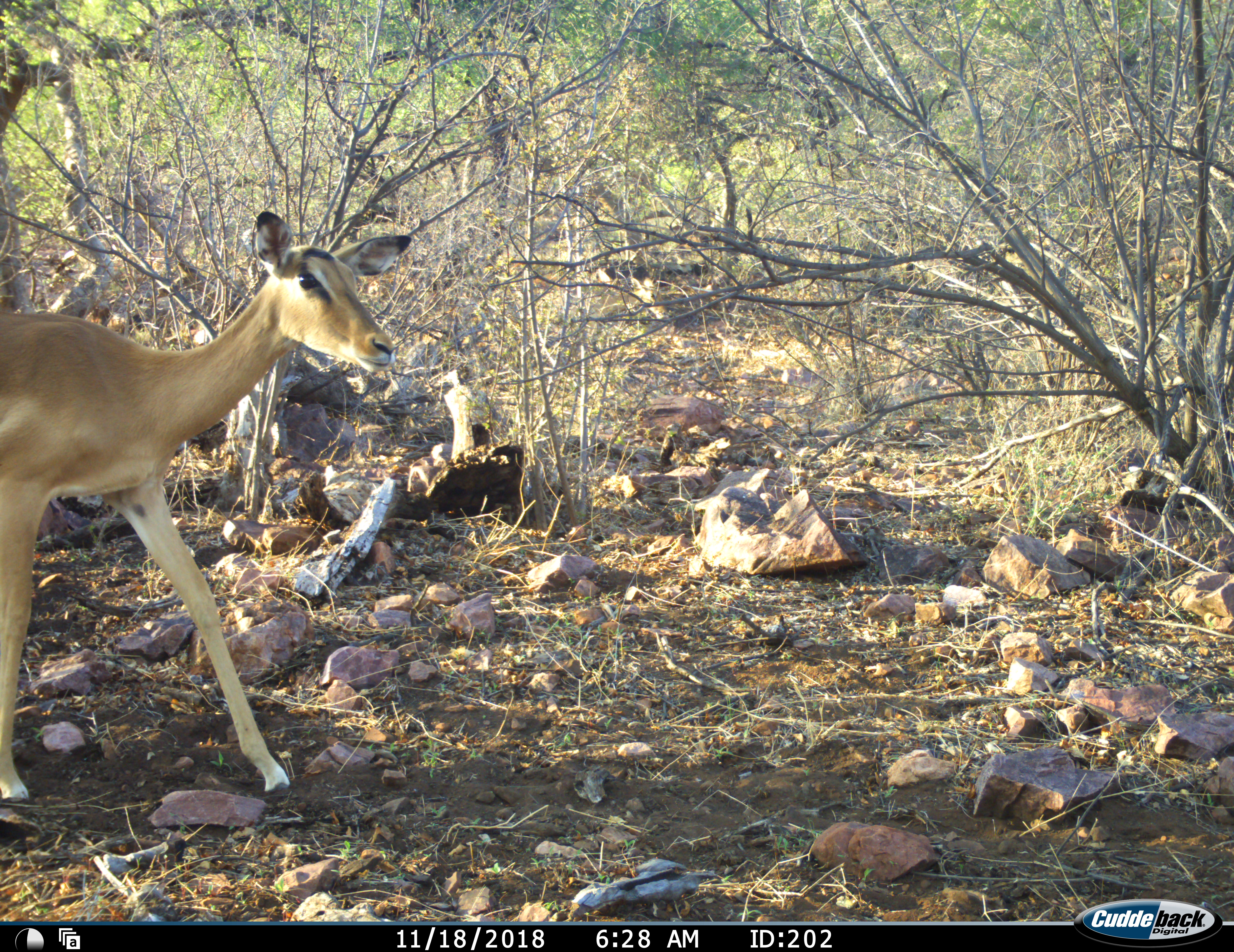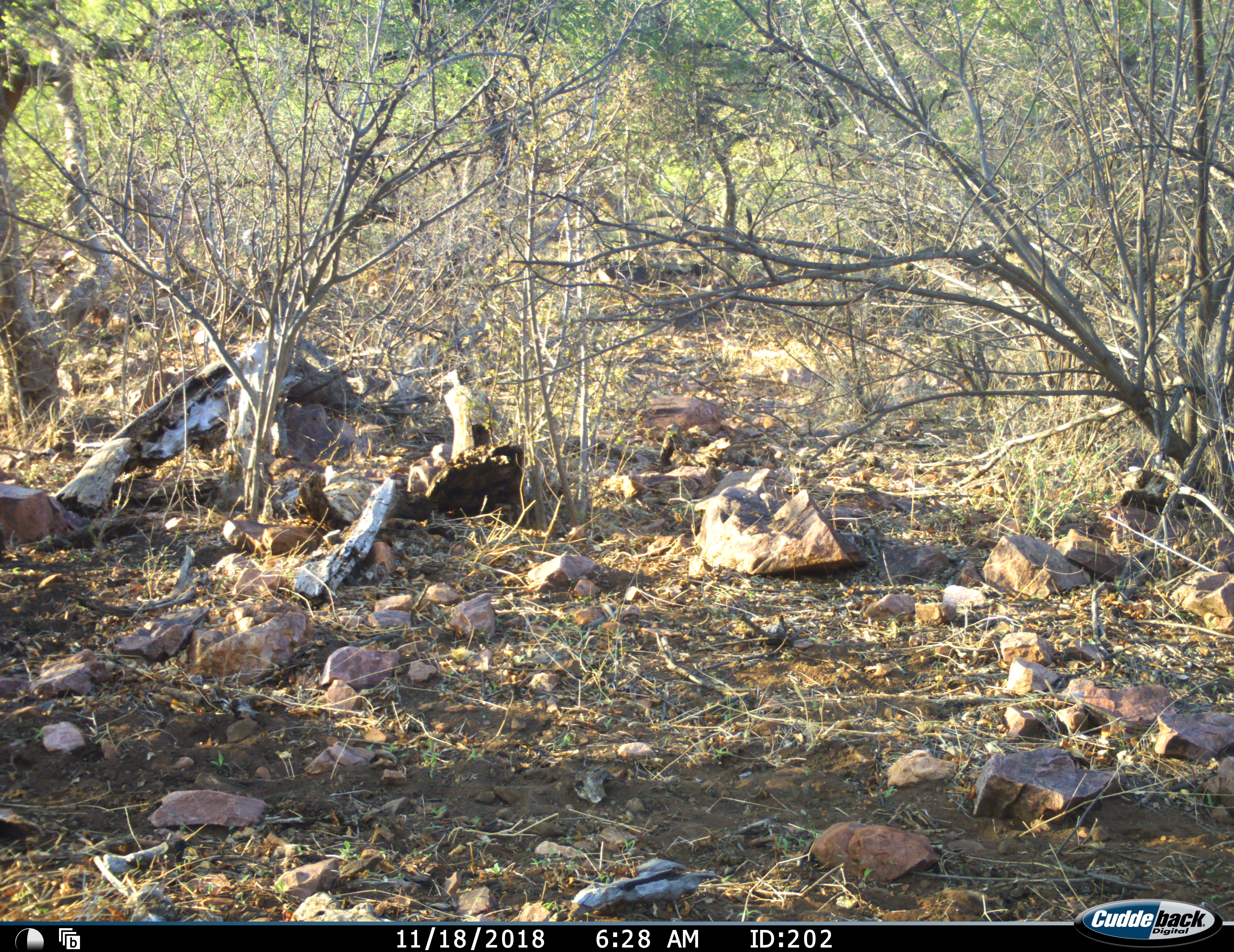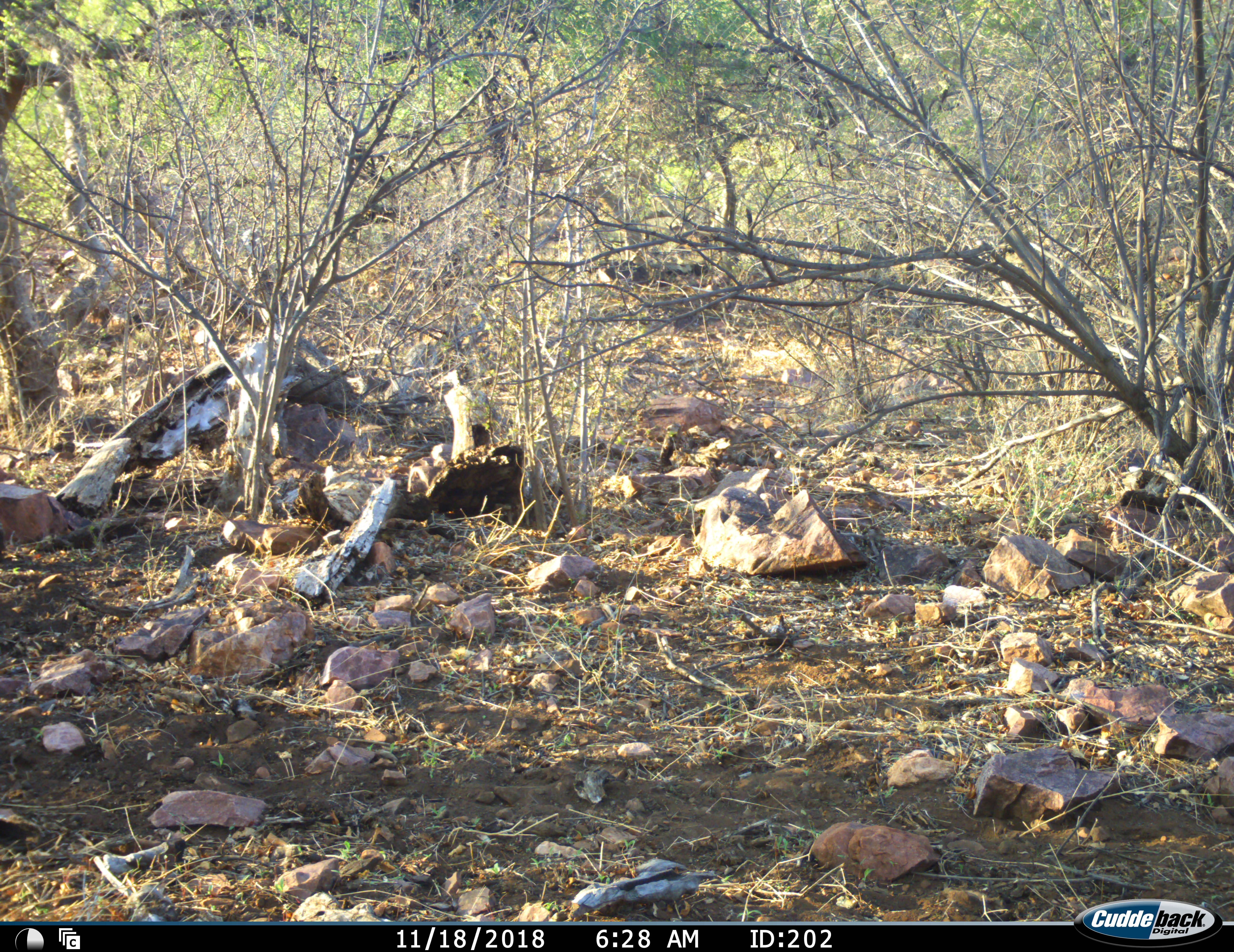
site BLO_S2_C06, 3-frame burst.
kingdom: Animalia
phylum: Chordata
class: Mammalia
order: Artiodactyla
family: Bovidae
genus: Aepyceros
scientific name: Aepyceros melampus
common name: impala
Impala (Aepyceros melampus), count 1. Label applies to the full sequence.